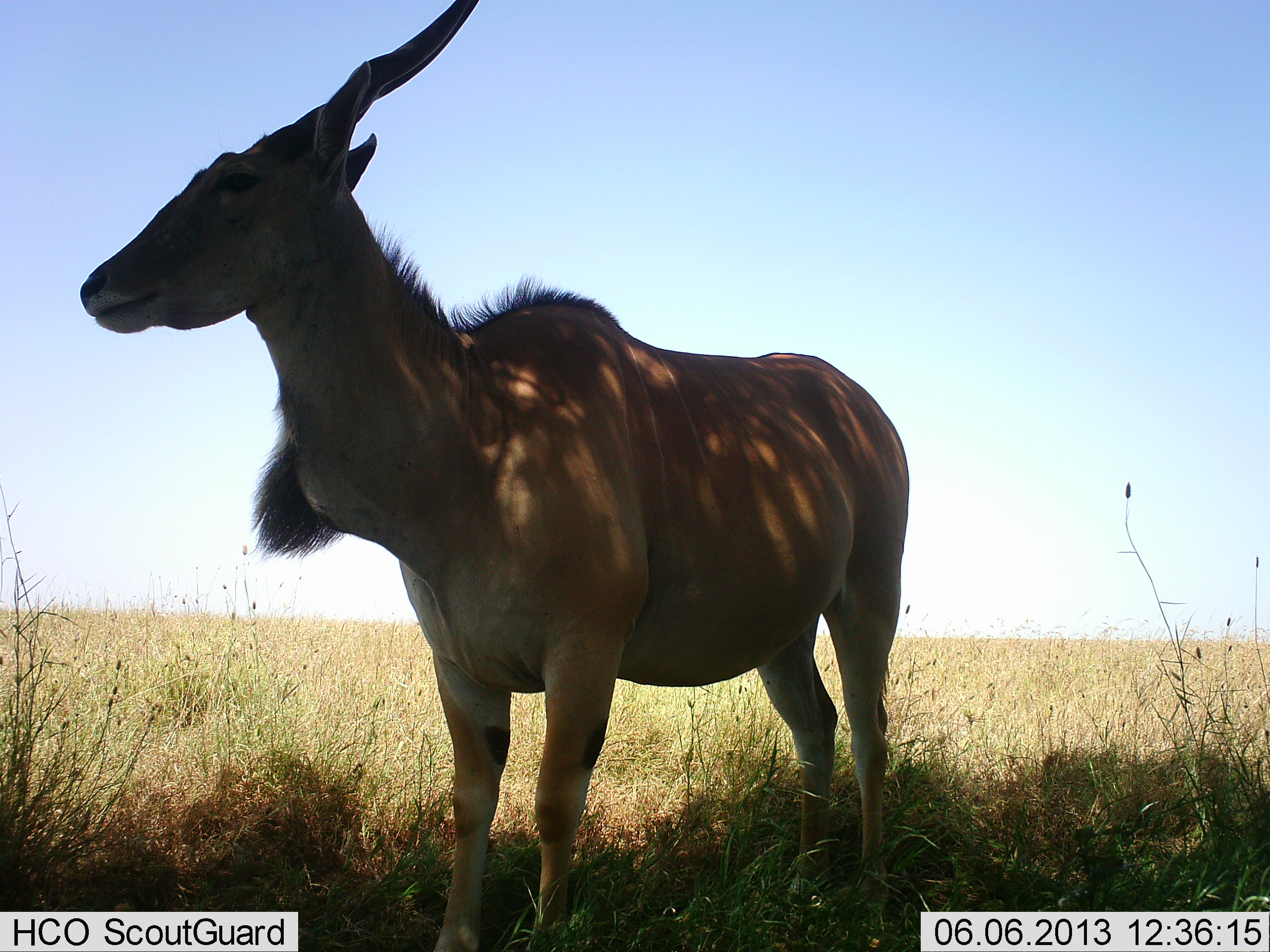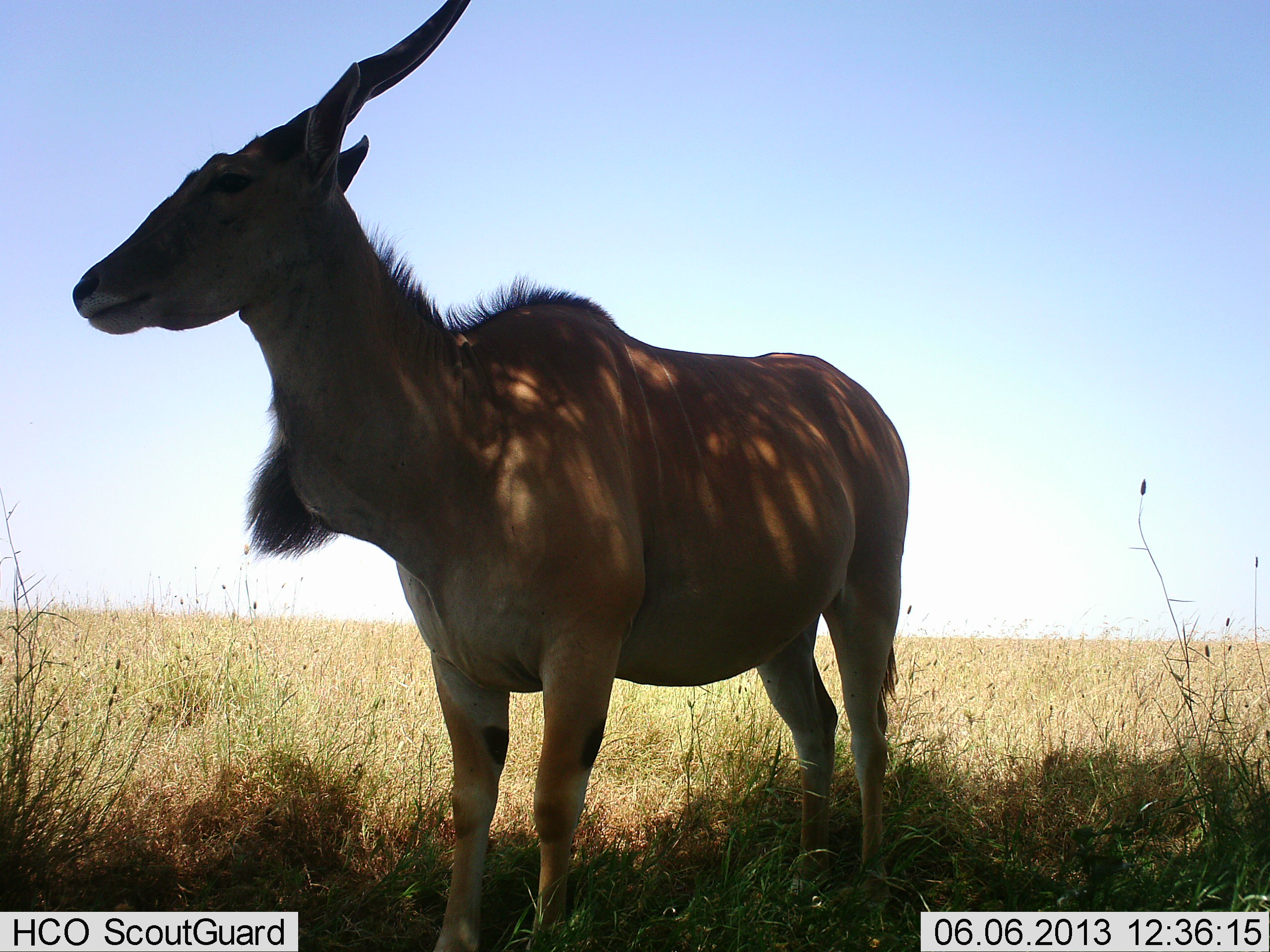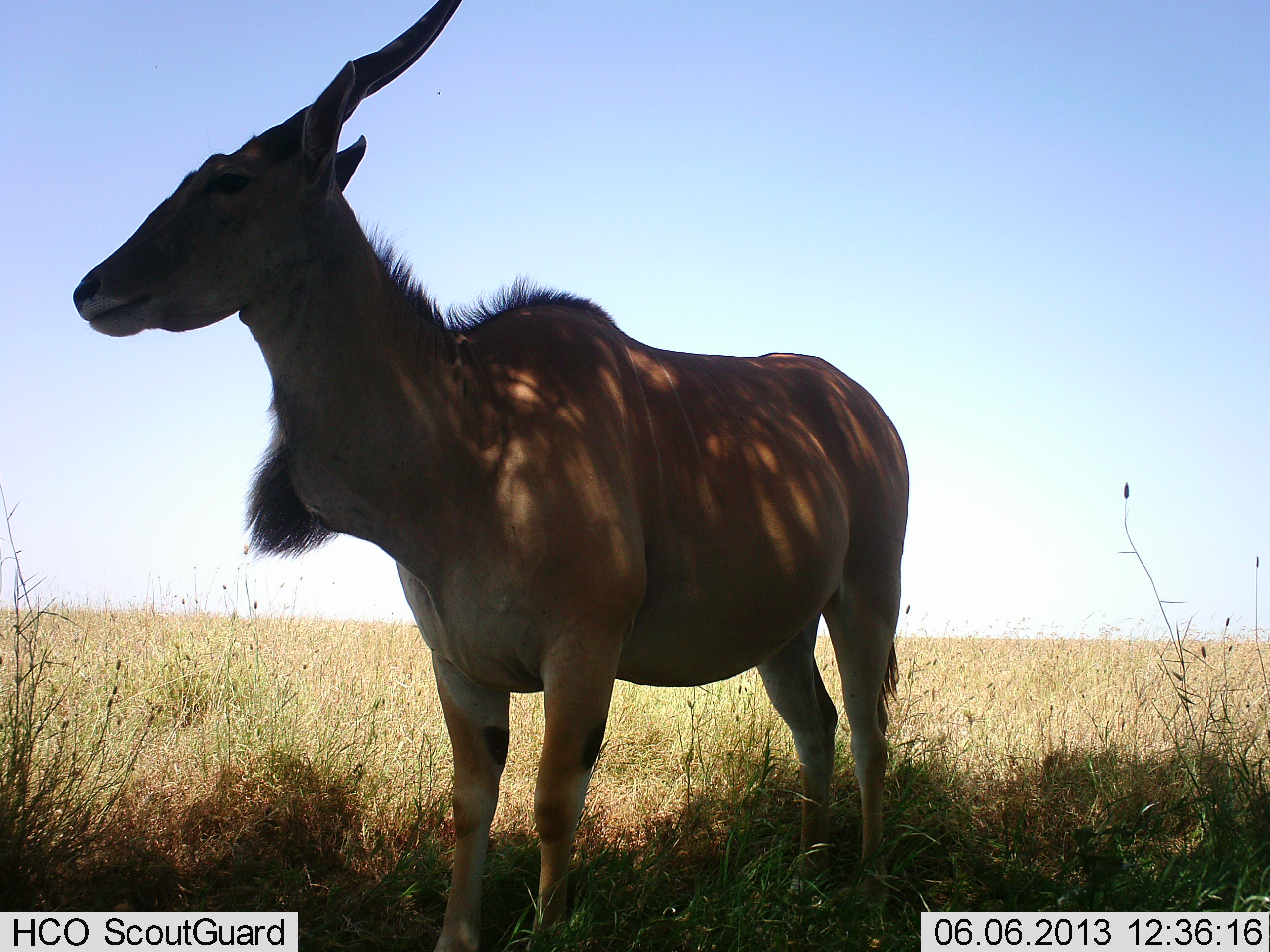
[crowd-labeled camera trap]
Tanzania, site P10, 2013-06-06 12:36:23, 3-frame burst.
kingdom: Animalia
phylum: Chordata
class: Mammalia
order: Artiodactyla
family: Bovidae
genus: Tragelaphus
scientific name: Tragelaphus oryx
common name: eland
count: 1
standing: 100%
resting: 0%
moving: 0%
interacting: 0%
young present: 0%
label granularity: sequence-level